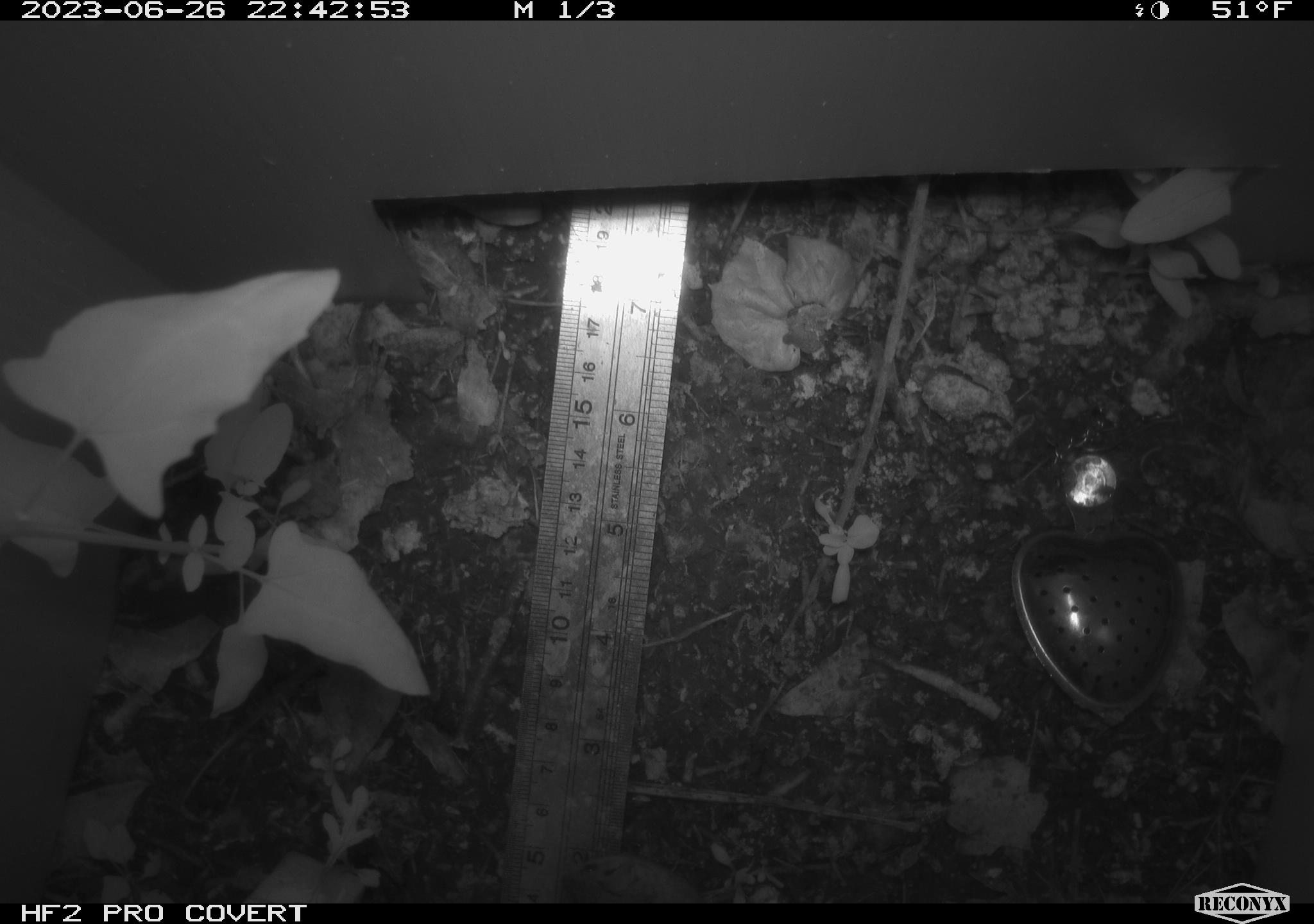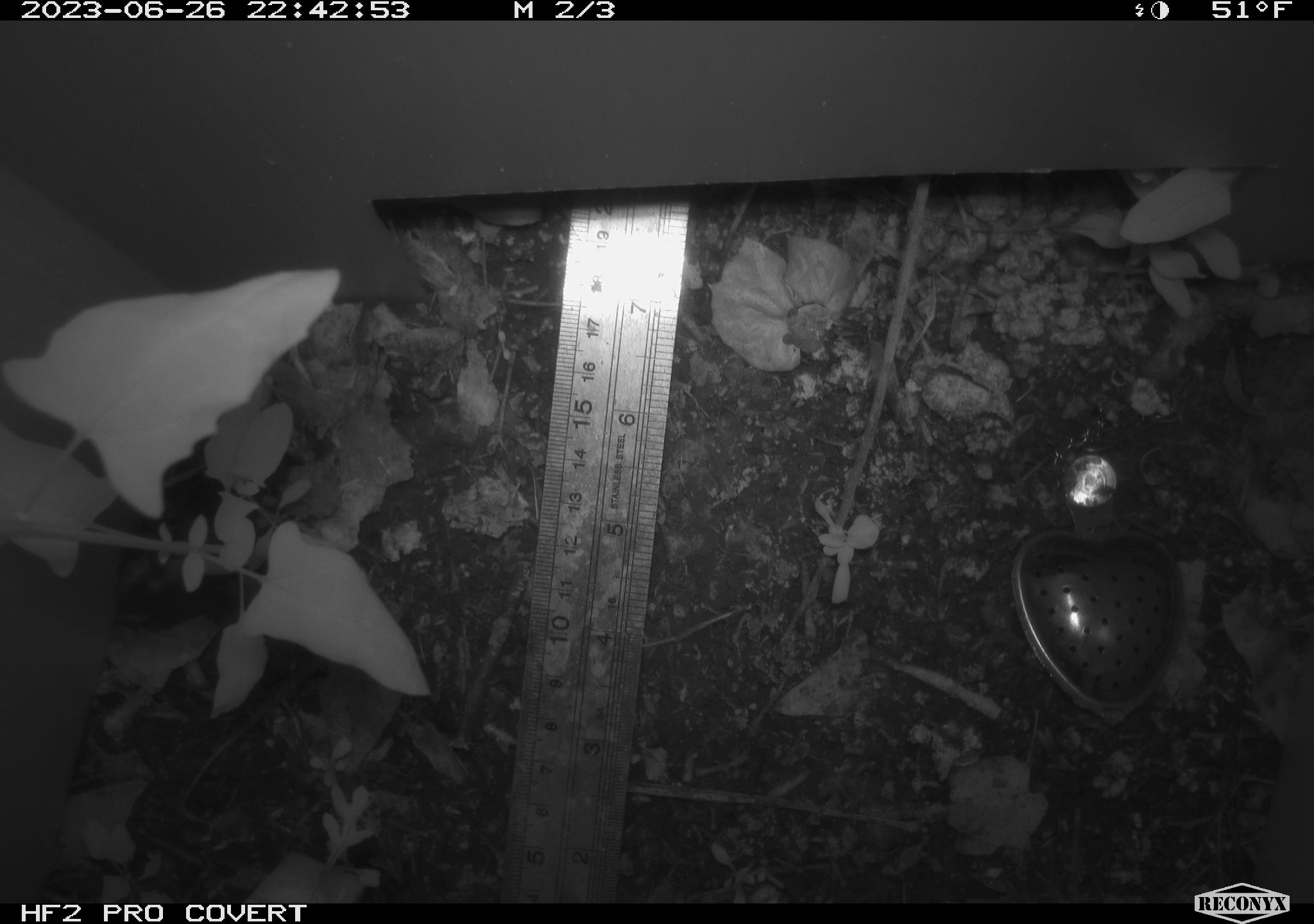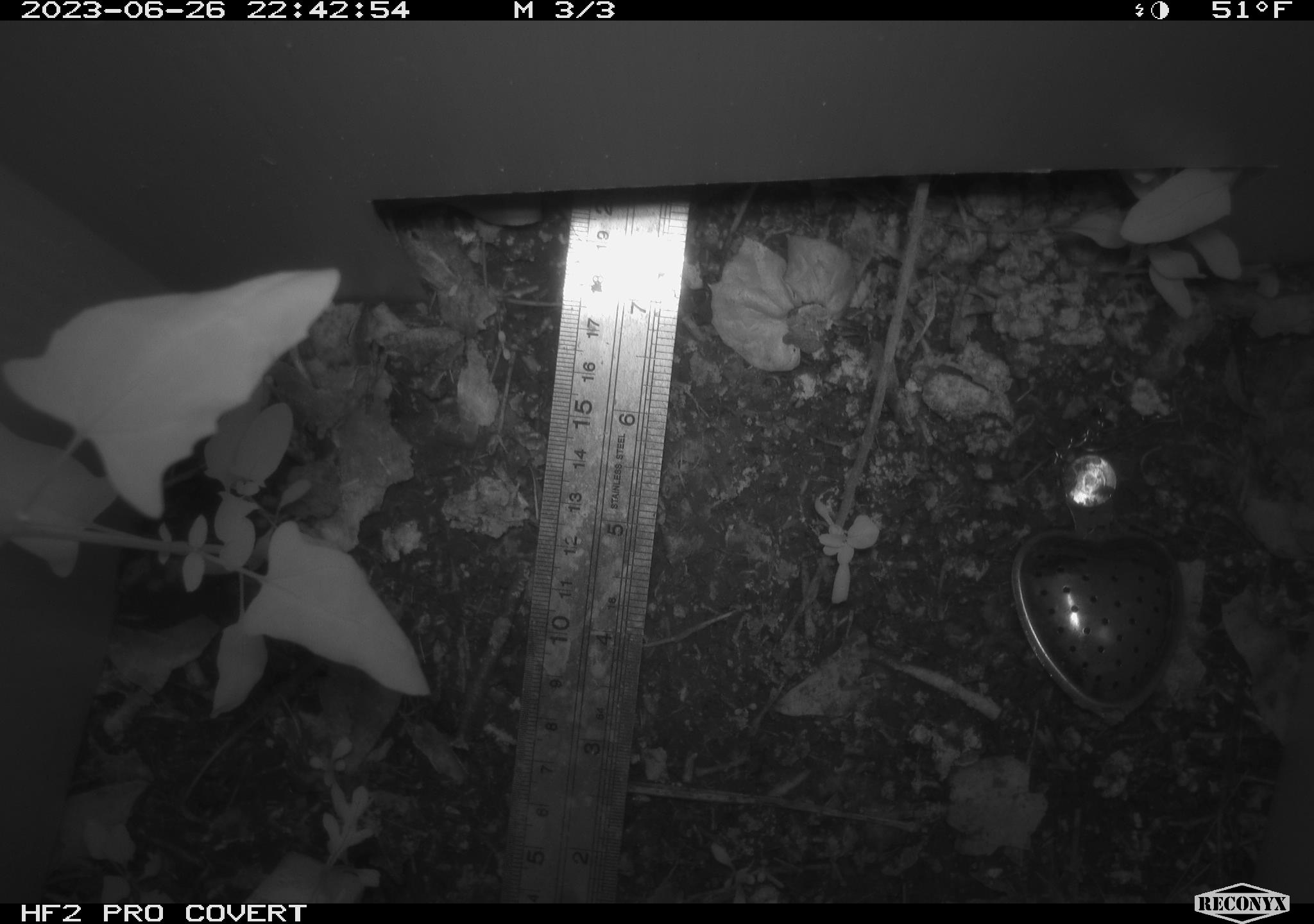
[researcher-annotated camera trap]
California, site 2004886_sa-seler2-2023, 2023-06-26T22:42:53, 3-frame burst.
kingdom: Animalia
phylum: Chordata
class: Mammalia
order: Rodentia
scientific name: Rodentia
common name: mouse species